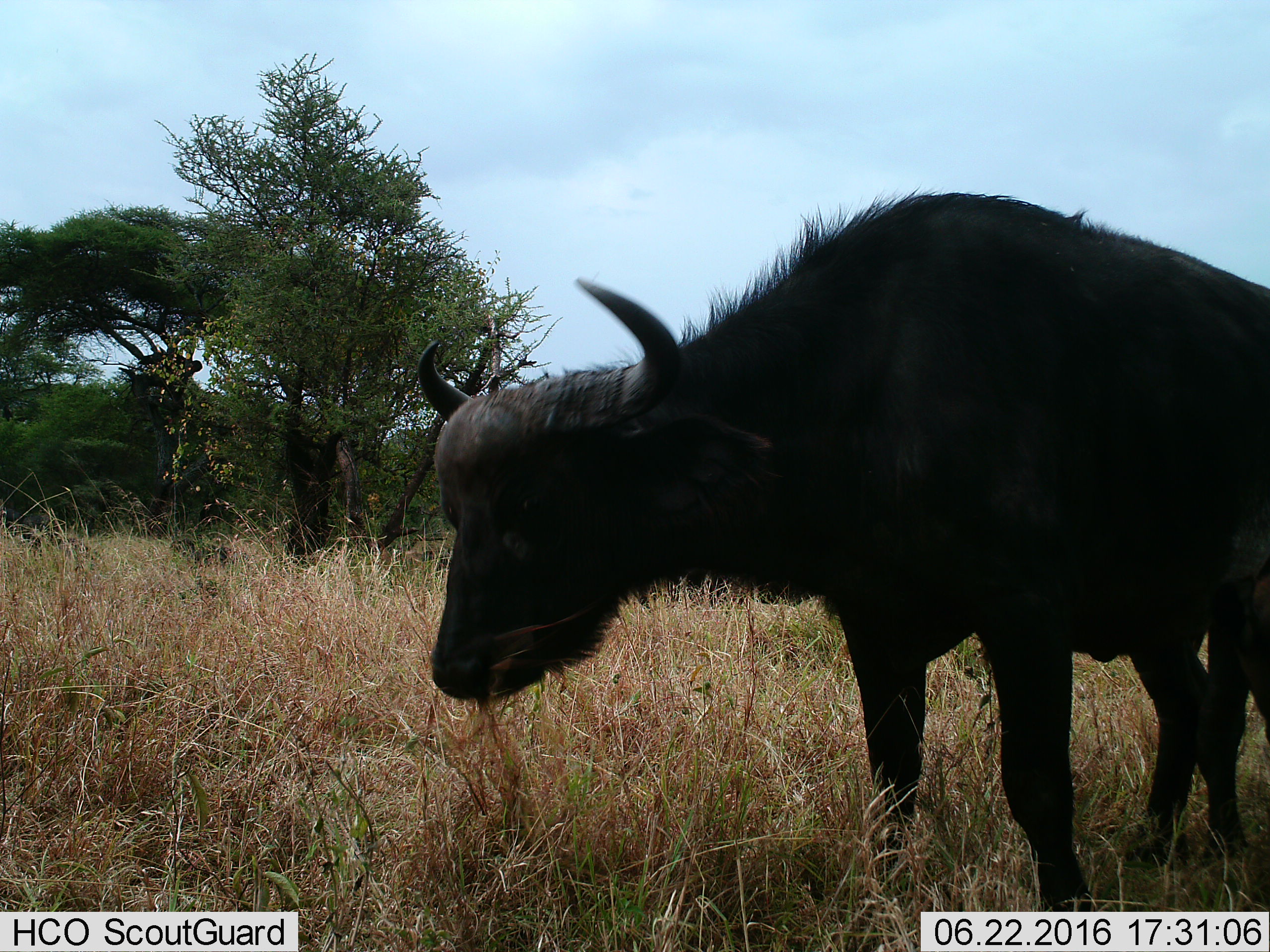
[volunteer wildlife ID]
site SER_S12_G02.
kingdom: Animalia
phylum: Chordata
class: Mammalia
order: Artiodactyla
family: Bovidae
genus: Syncerus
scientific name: Syncerus caffer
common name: african buffalo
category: buffalo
Buffalo (african buffalo) (Syncerus caffer), count 1. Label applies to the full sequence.